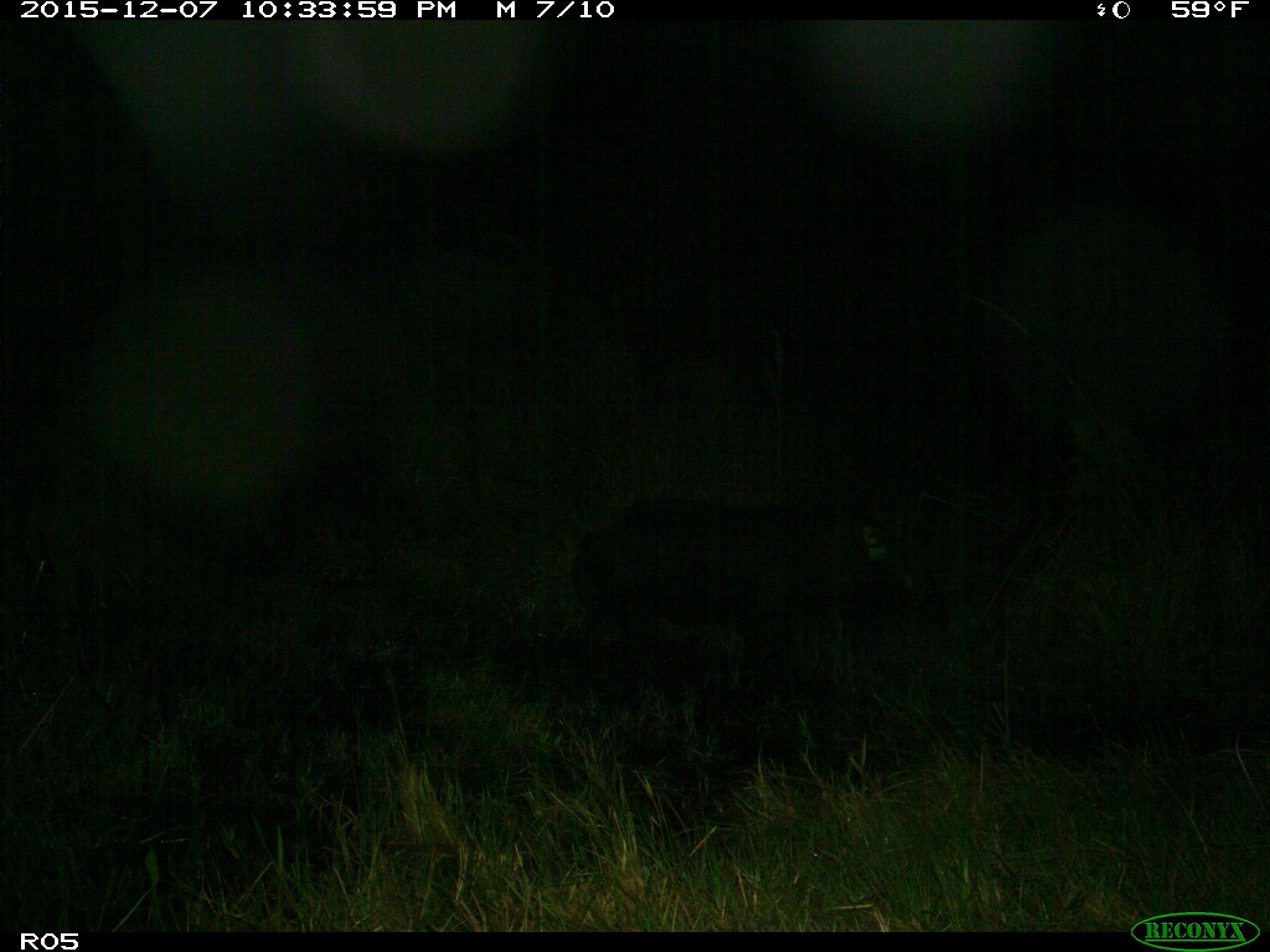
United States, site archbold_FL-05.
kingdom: Animalia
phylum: Chordata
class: Mammalia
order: Artiodactyla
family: Suidae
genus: Sus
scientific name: Sus scrofa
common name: wild boar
Sus scrofa (wild boar).